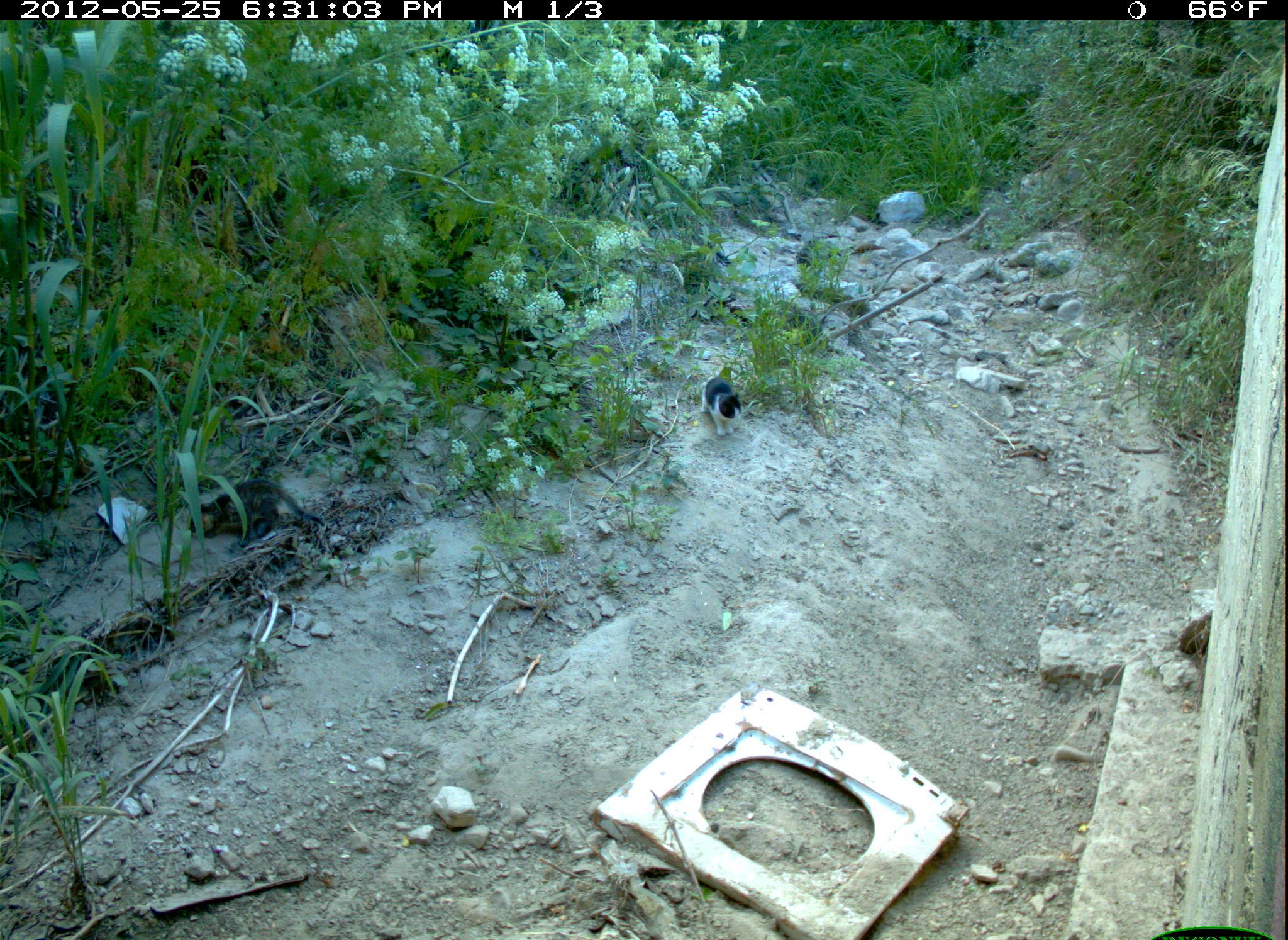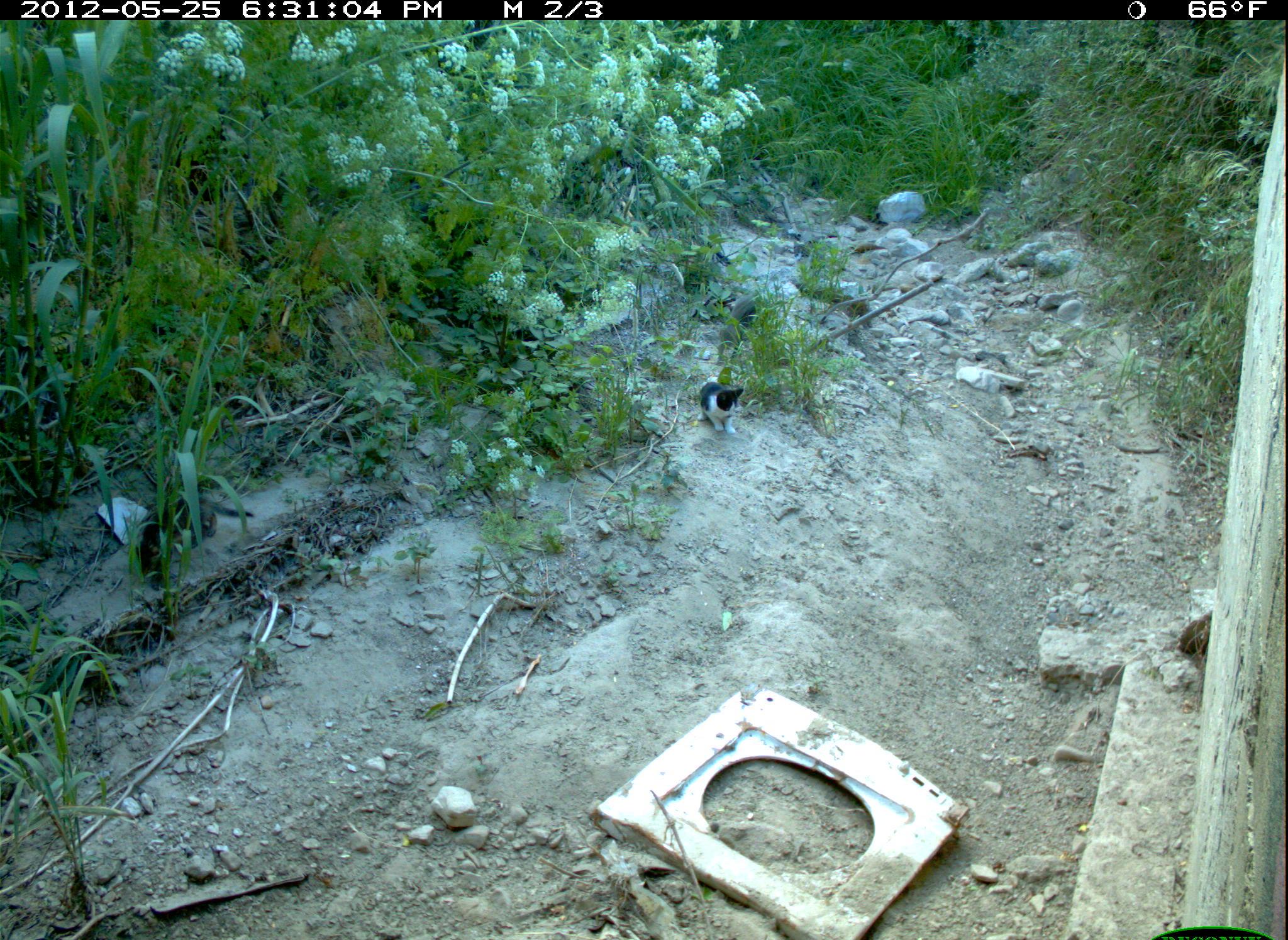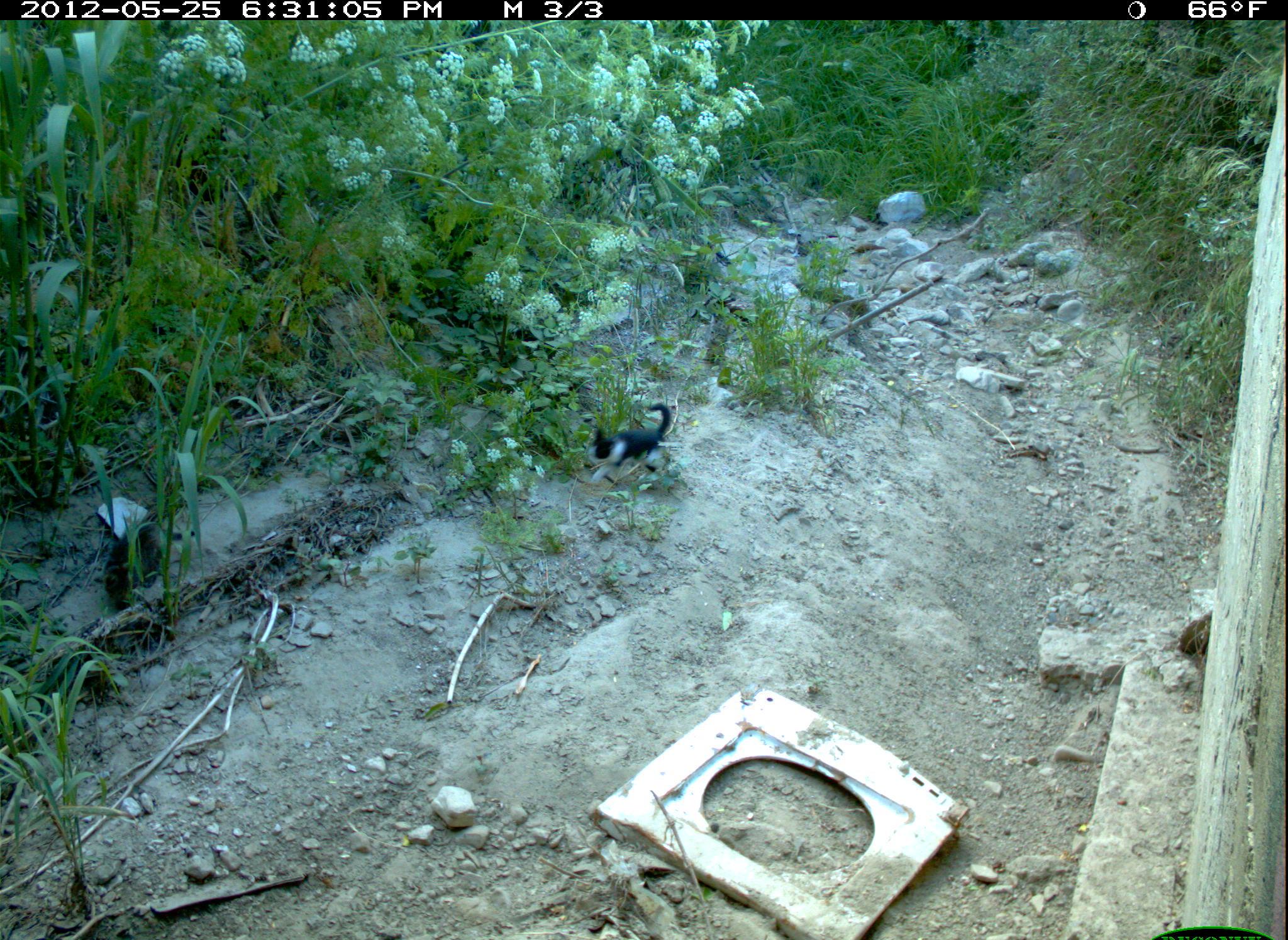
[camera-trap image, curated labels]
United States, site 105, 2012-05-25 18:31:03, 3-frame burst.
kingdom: Animalia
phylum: Chordata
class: Mammalia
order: Carnivora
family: Felidae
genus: Felis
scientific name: Felis catus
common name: cat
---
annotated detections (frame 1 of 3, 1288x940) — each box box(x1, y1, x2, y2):
cat: box(187, 454, 349, 581); box(704, 359, 757, 446)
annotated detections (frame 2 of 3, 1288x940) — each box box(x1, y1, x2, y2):
cat: box(696, 369, 755, 448)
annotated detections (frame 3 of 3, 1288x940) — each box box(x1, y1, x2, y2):
cat: box(580, 401, 687, 486)